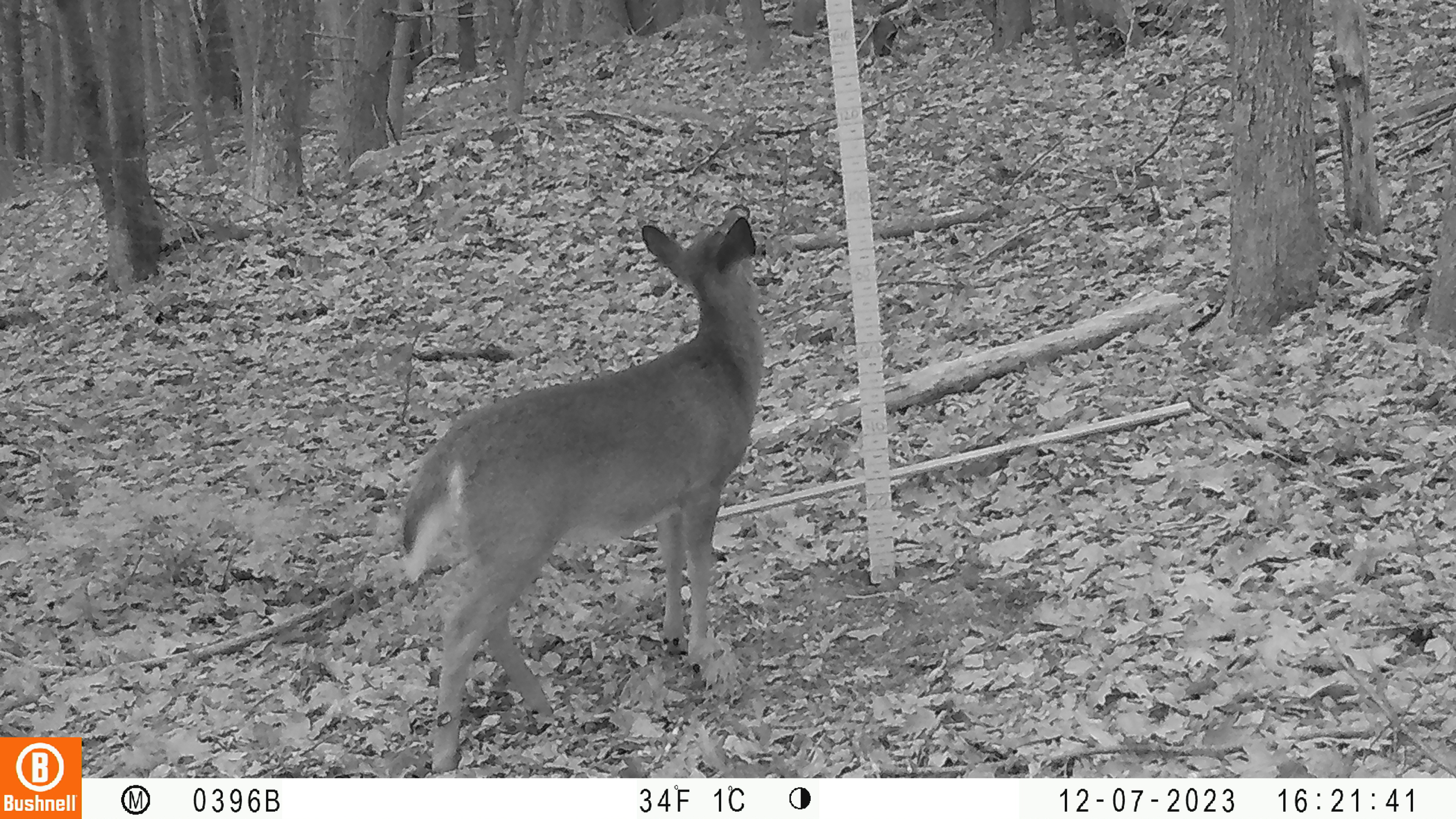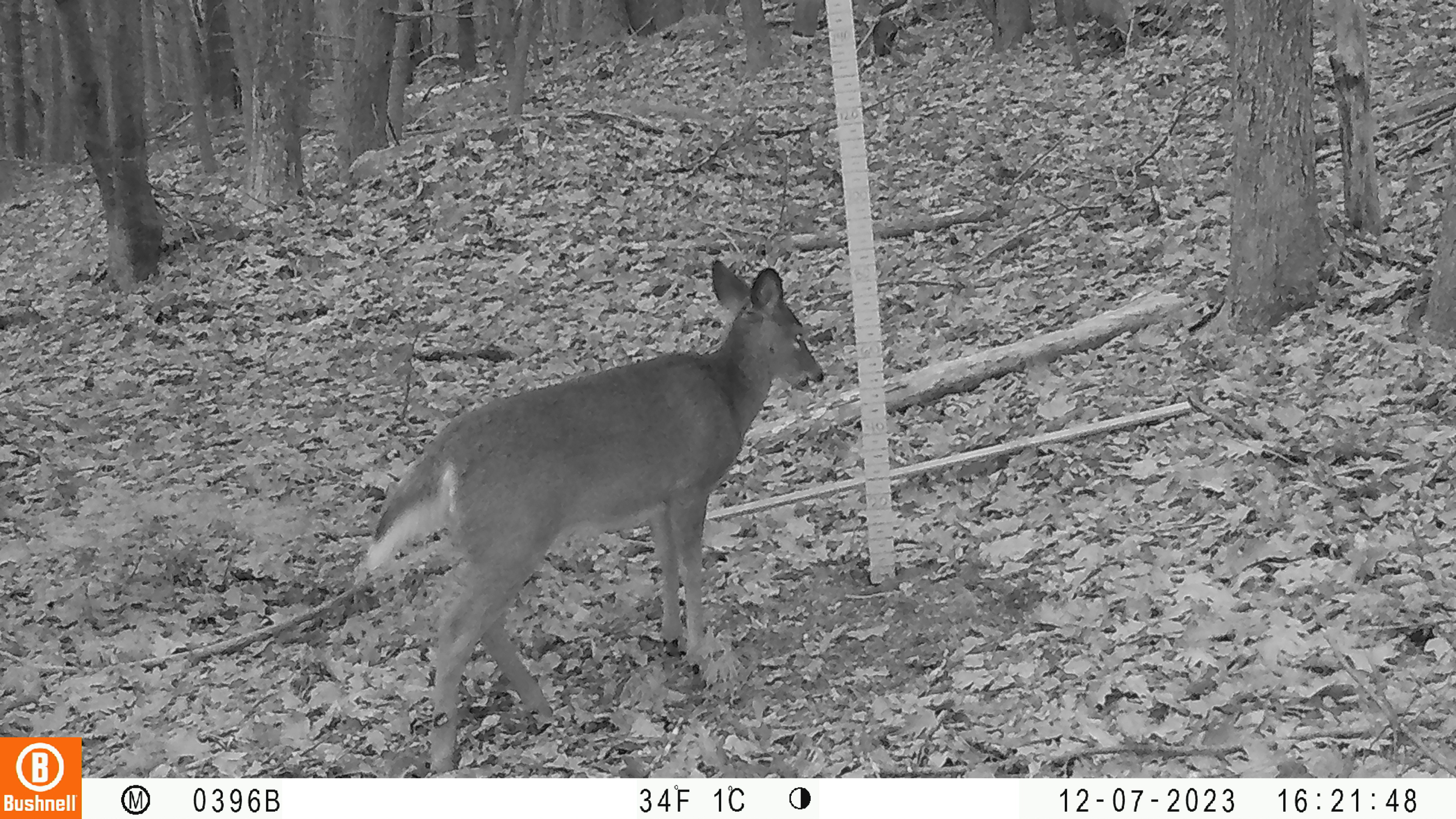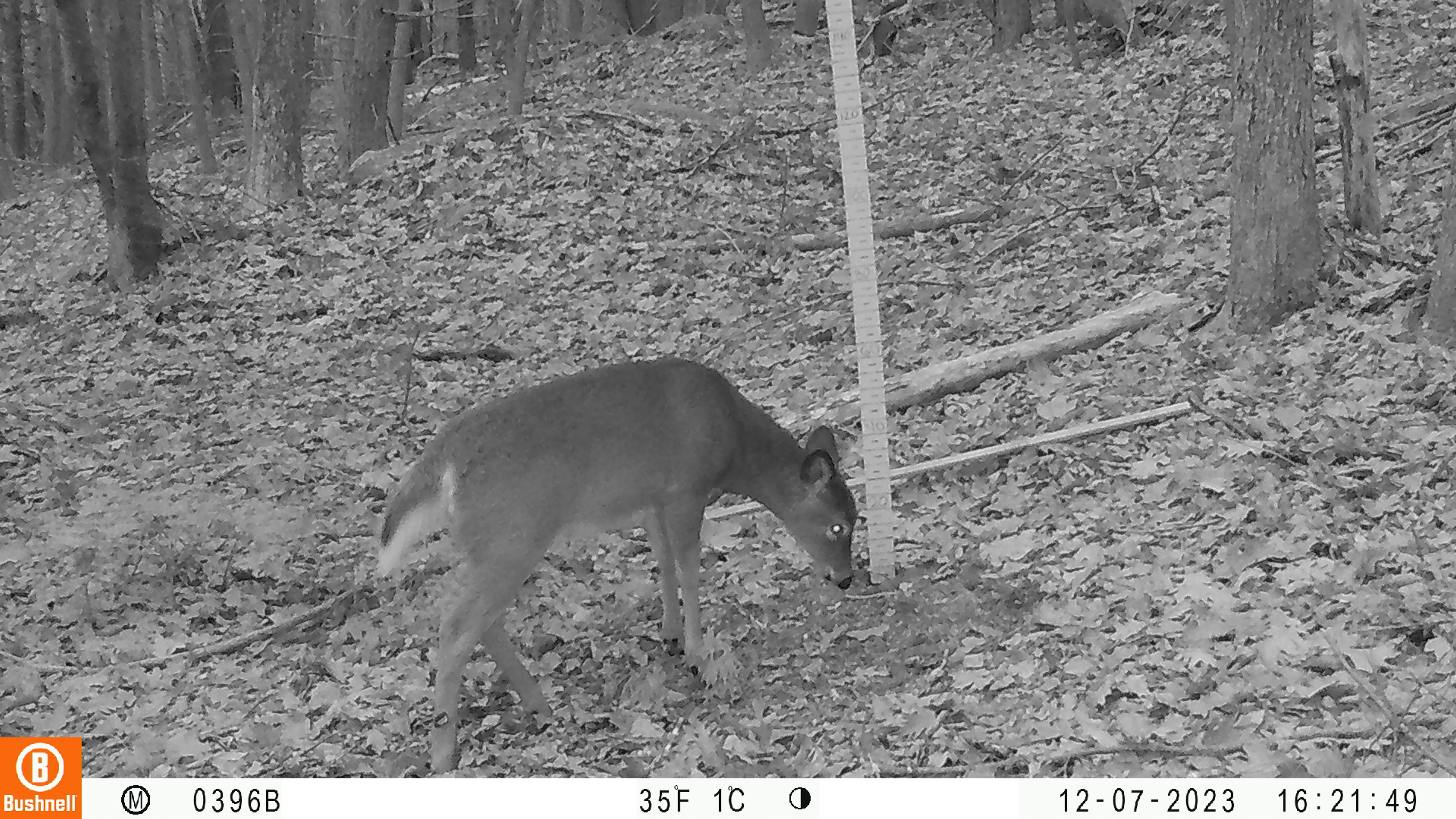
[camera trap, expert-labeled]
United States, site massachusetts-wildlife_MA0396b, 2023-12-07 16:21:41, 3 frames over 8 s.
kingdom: Animalia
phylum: Chordata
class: Mammalia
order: Artiodactyla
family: Cervidae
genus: Odocoileus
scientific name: Odocoileus virginianus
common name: white-tailed deer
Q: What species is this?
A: White-tailed deer (Odocoileus virginianus).